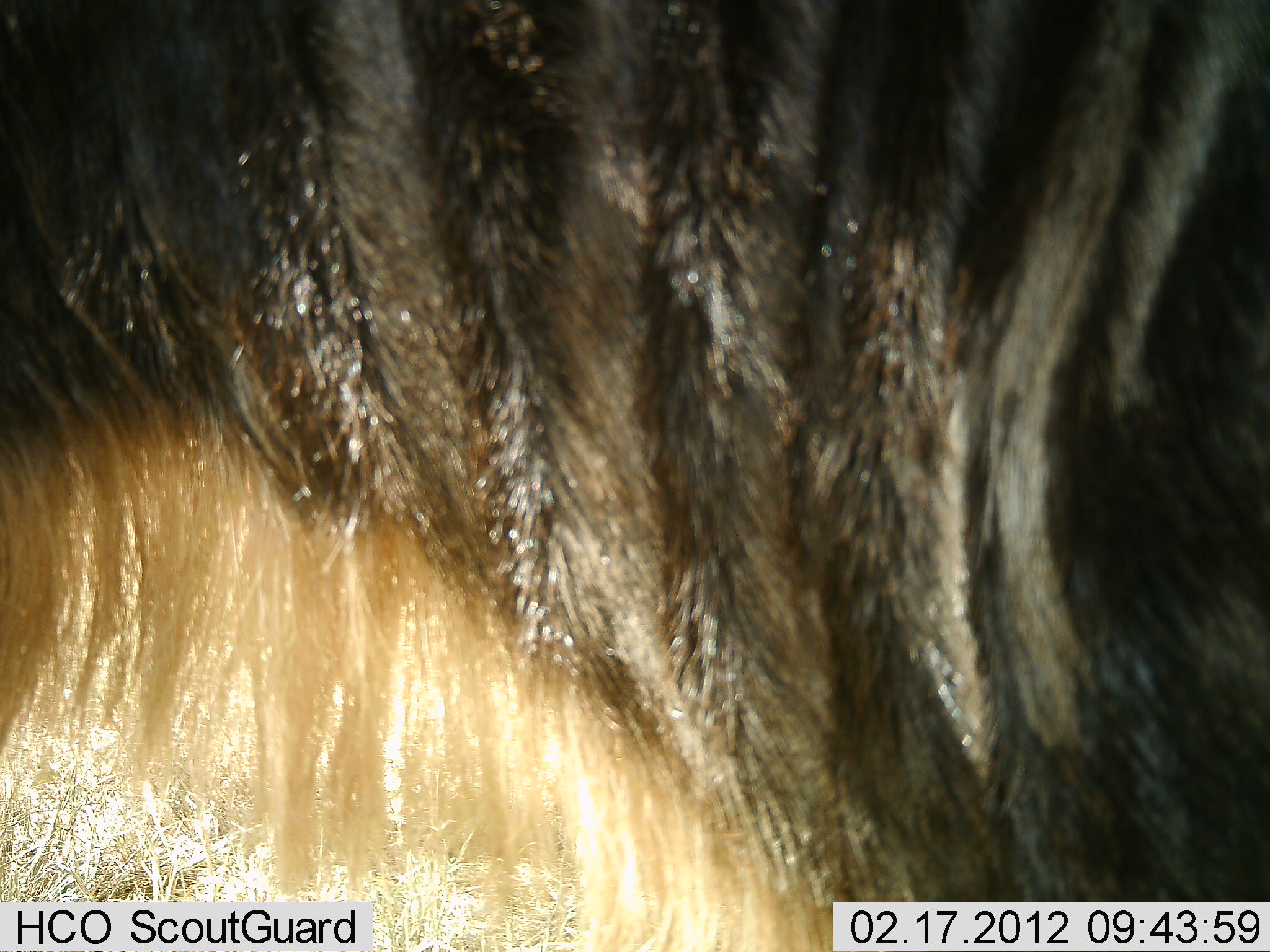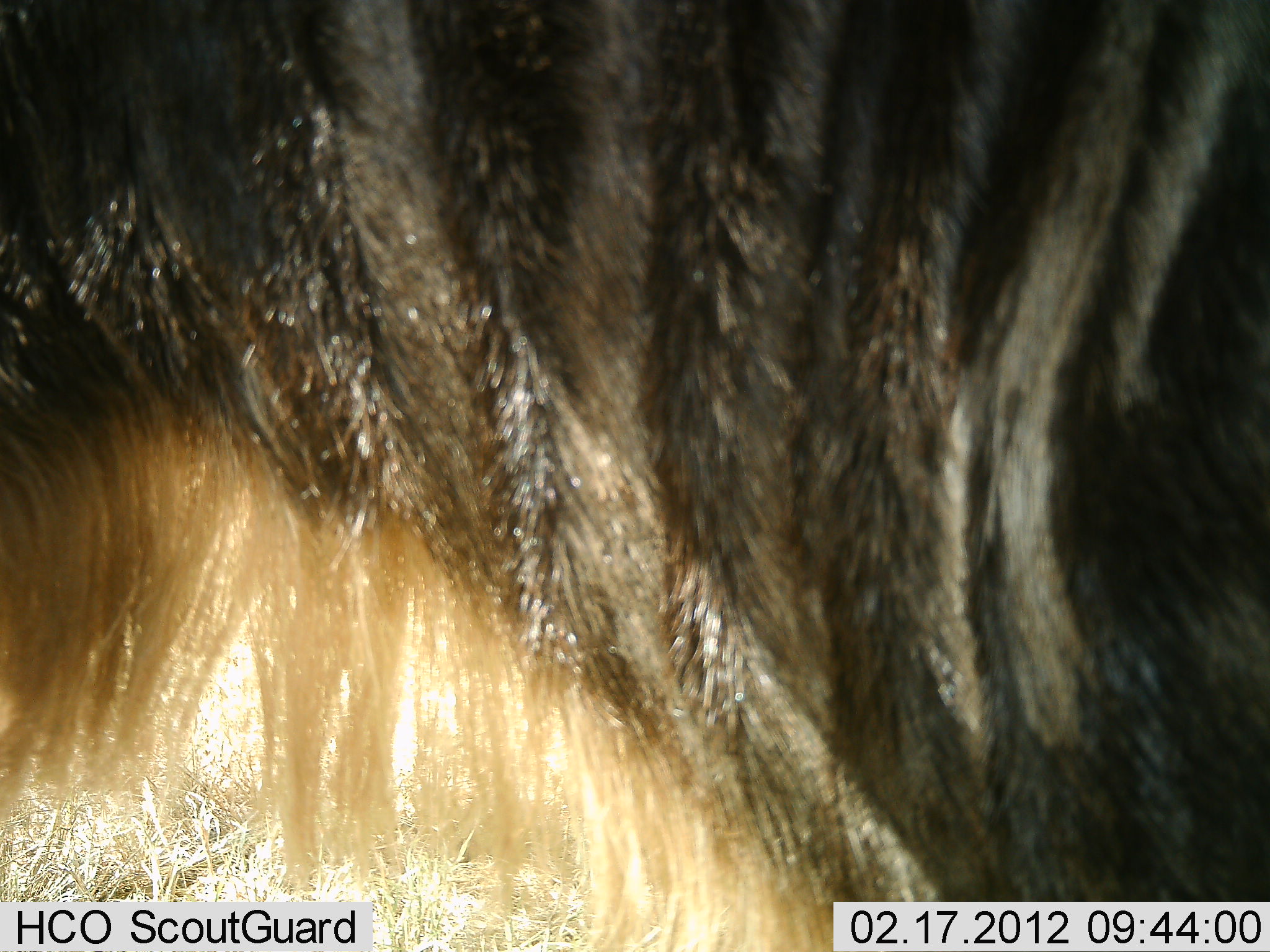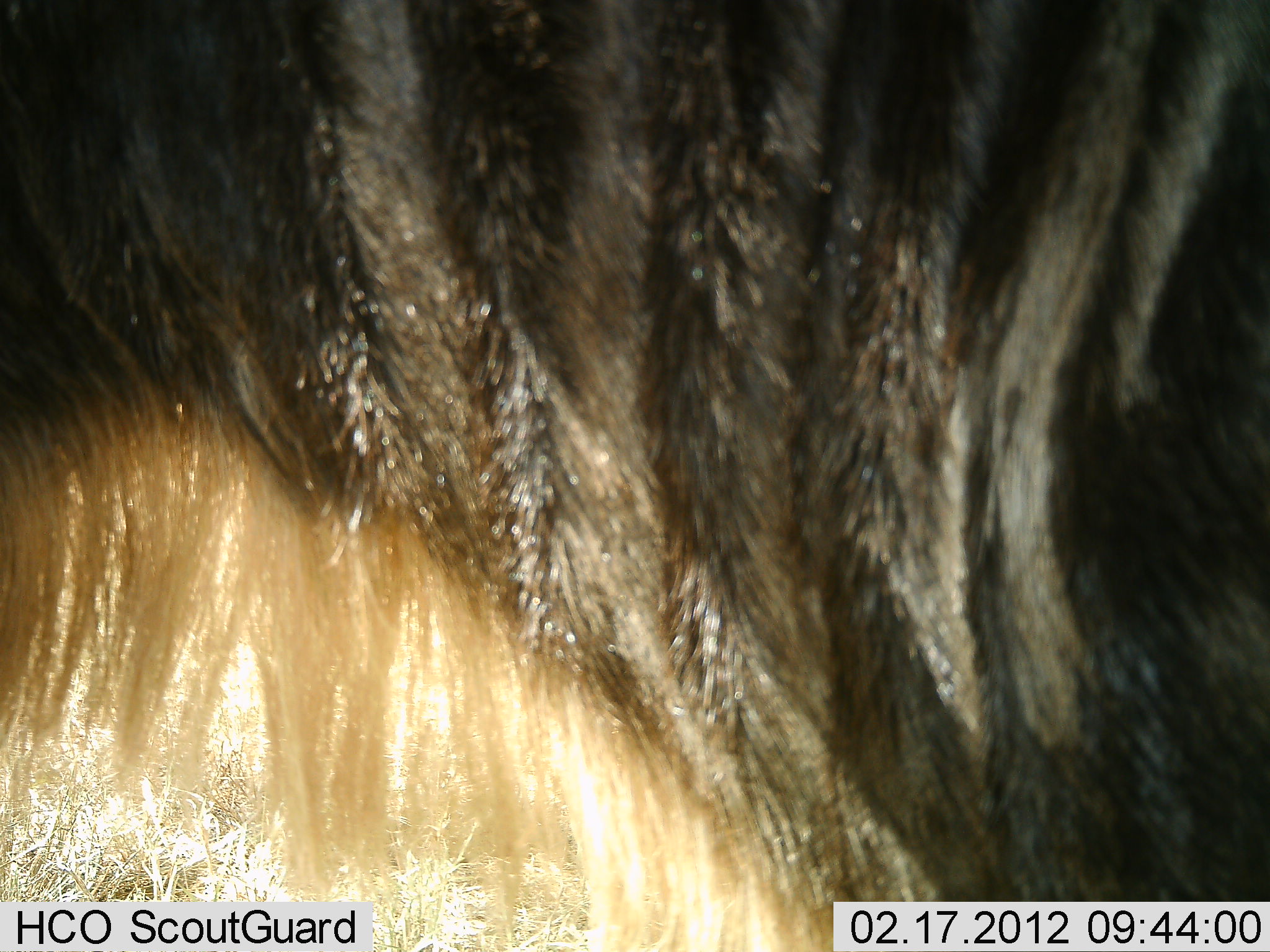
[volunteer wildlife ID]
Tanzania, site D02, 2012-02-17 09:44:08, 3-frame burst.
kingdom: Animalia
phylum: Chordata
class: Mammalia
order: Artiodactyla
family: Bovidae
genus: Connochaetes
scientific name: Connochaetes taurinus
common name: blue wildebeest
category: wildebeest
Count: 1.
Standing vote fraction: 93%.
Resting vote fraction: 0%.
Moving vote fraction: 7%.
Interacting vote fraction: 0%.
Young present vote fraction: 0%.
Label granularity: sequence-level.